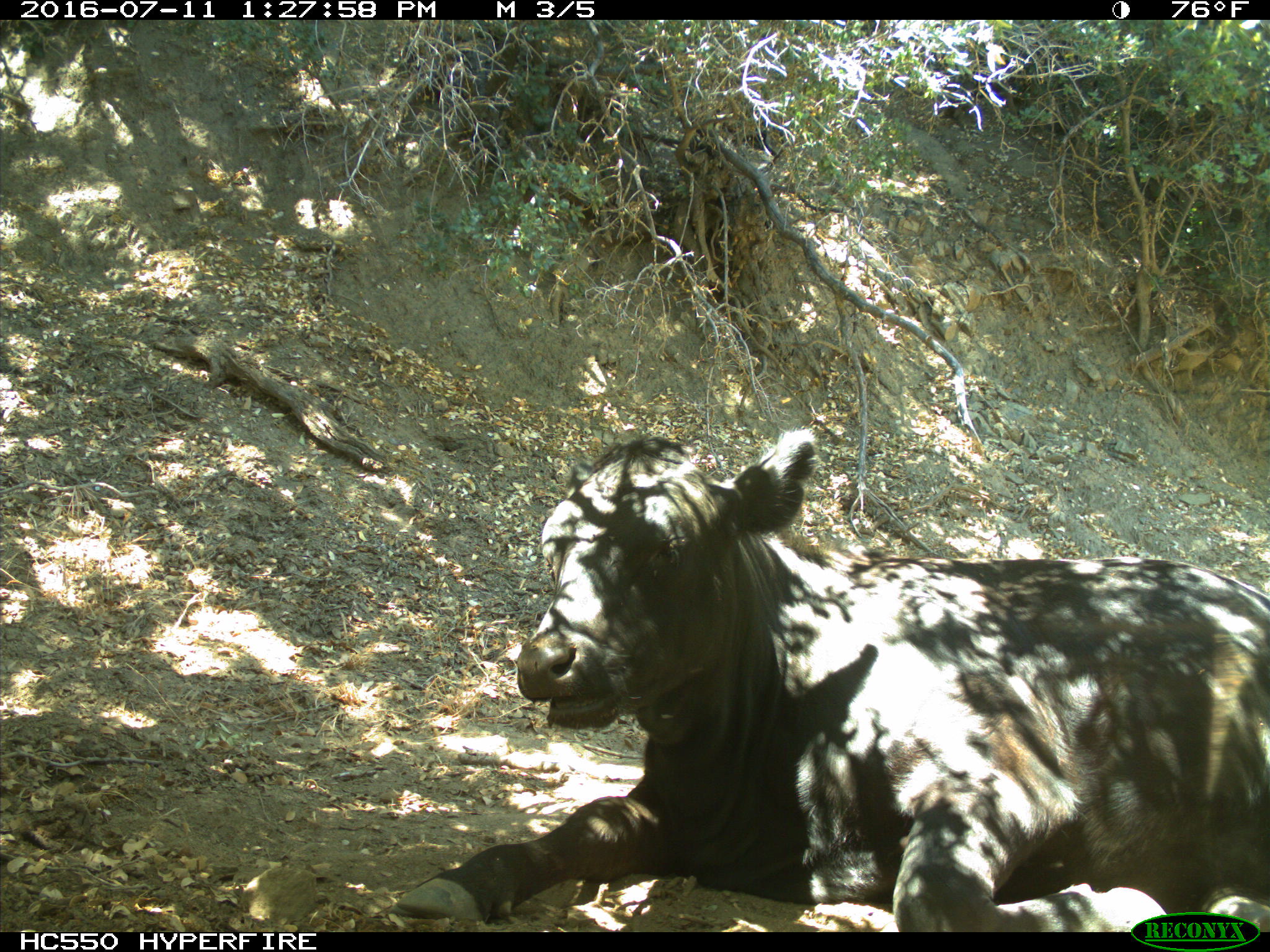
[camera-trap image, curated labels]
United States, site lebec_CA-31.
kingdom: Animalia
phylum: Chordata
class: Mammalia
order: Artiodactyla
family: Bovidae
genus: Bos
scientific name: Bos taurus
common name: domestic cow